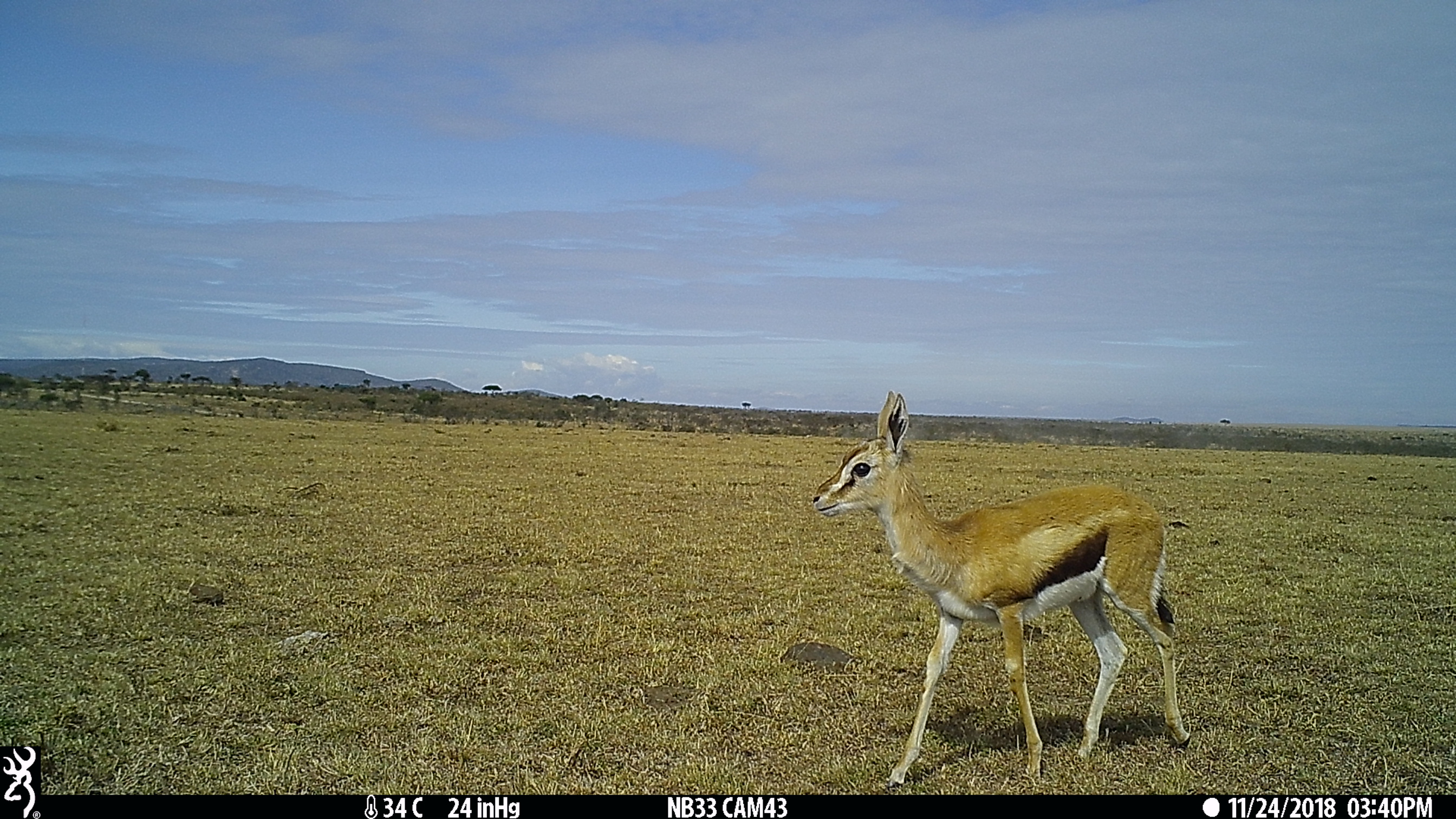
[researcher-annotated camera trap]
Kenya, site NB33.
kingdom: Animalia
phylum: Chordata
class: Mammalia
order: Artiodactyla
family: Bovidae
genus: Eudorcas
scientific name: Eudorcas thomsonii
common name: thomon's gazelle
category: gazelle thomsons